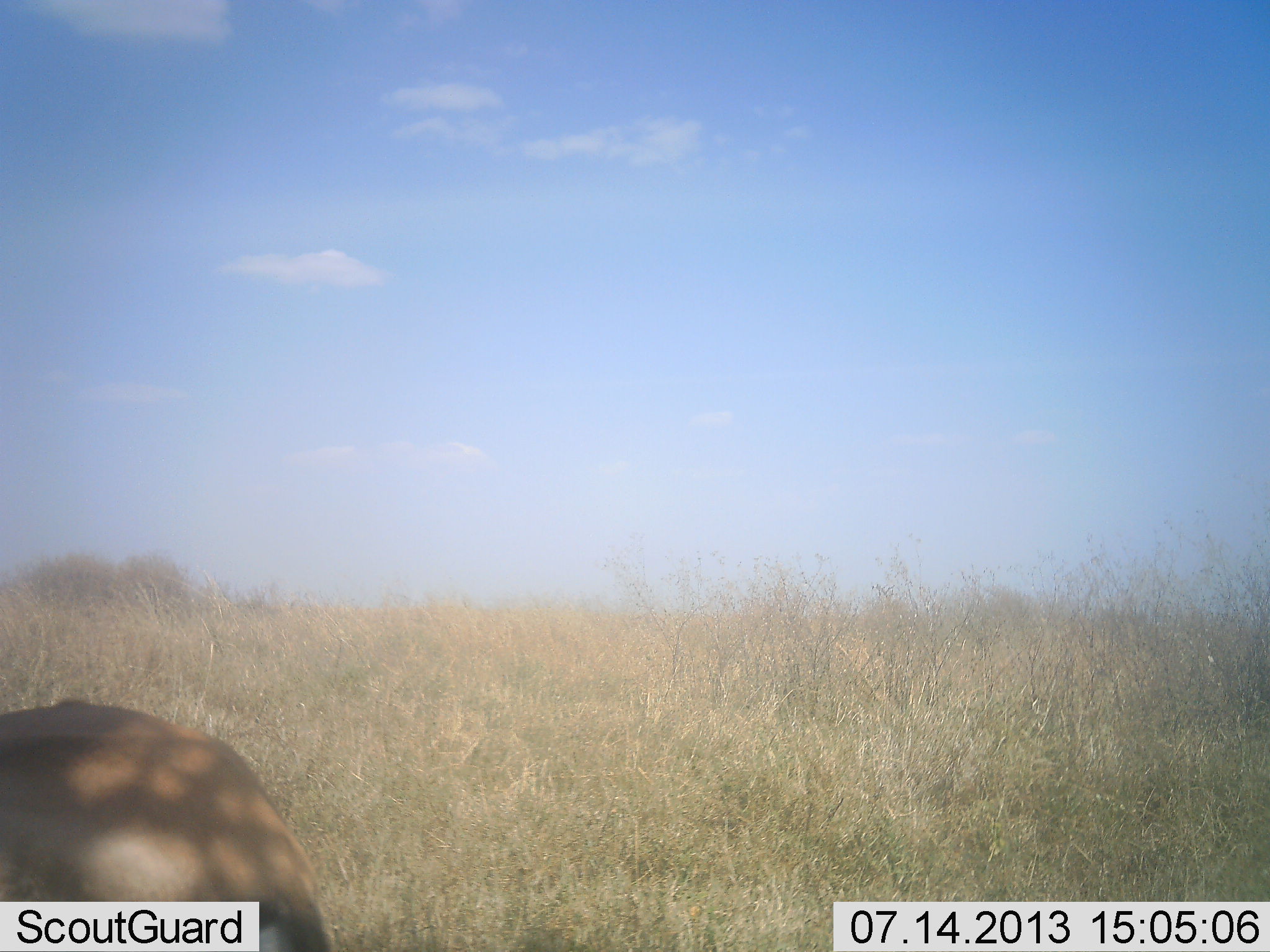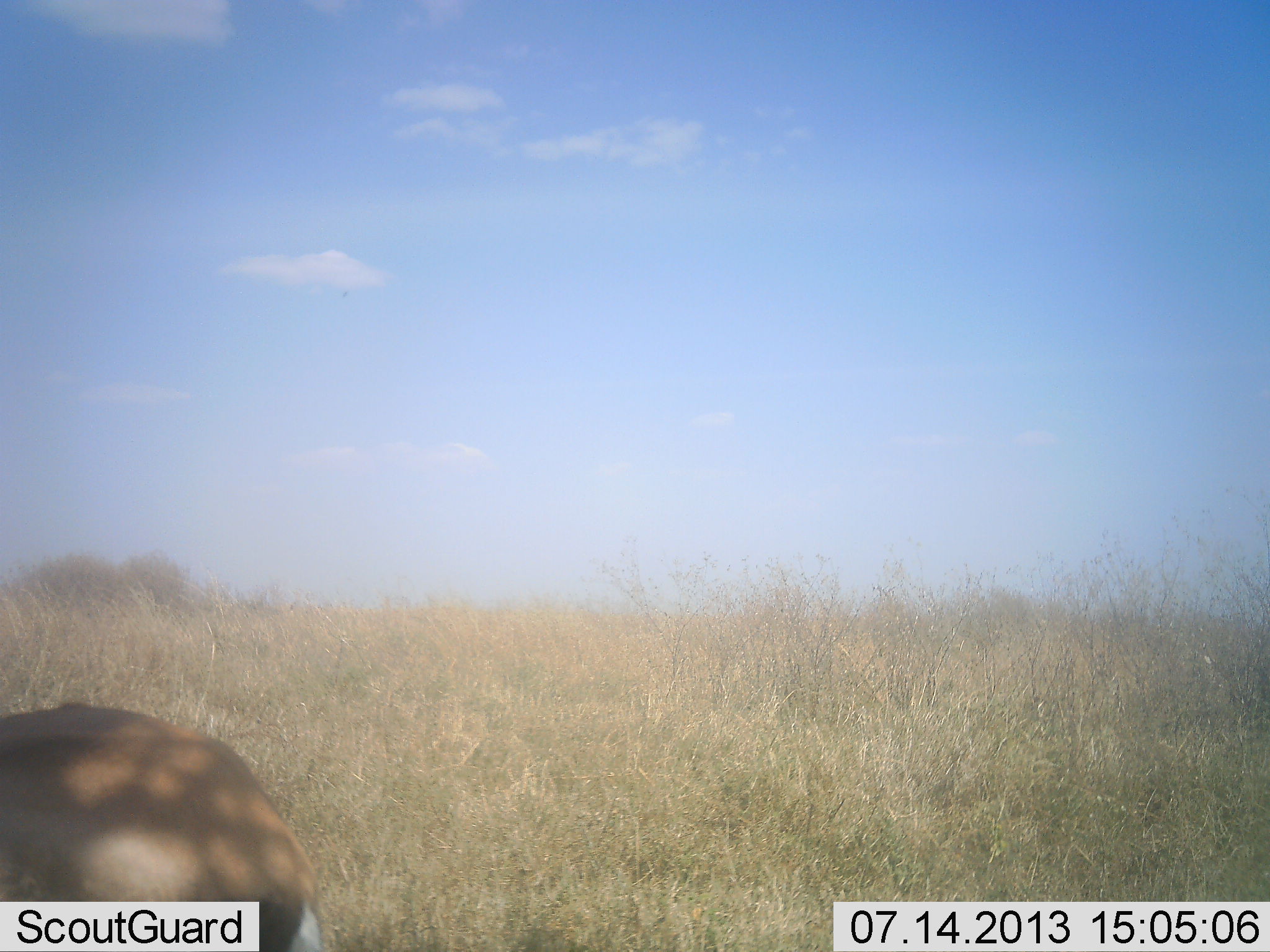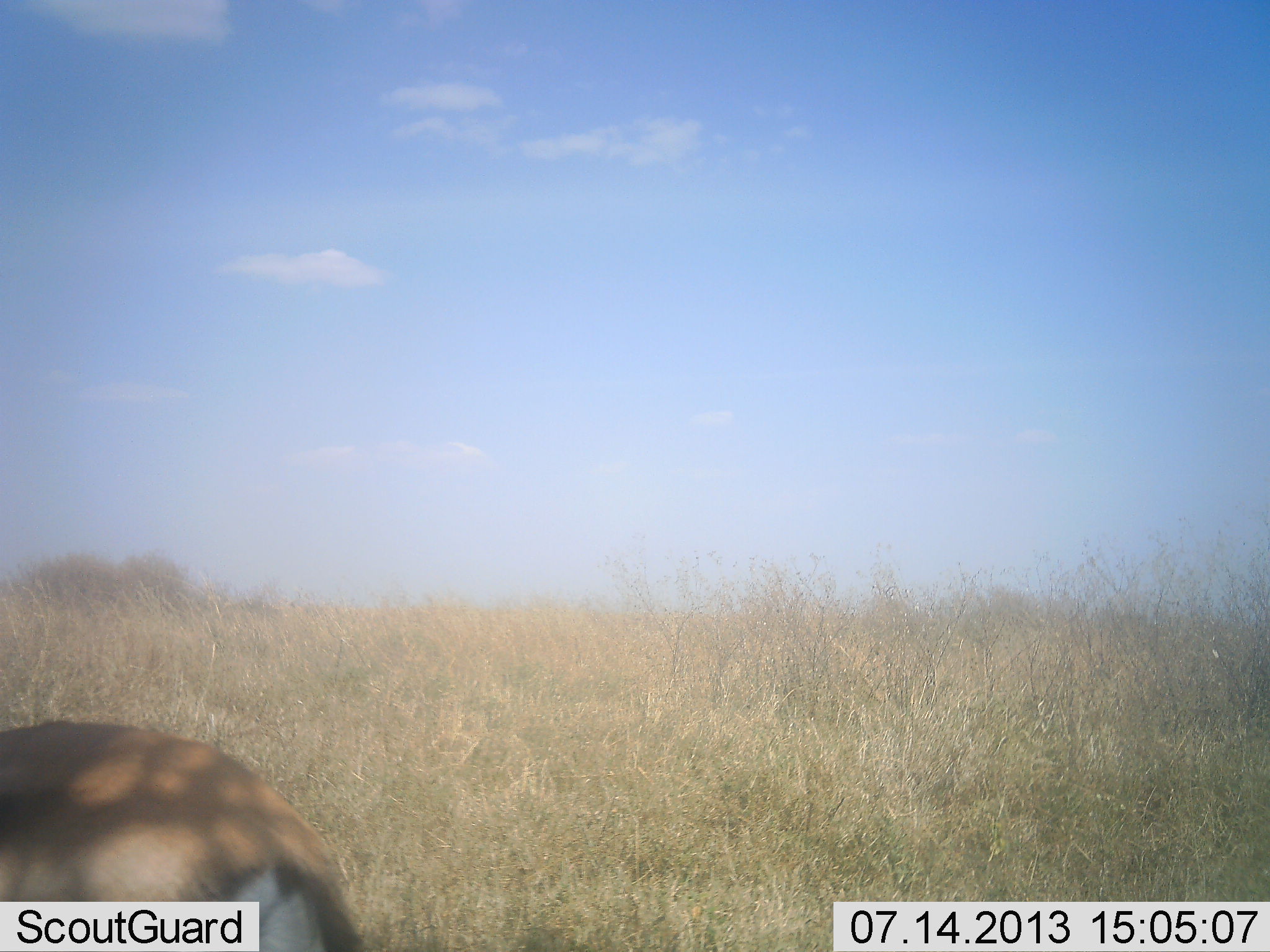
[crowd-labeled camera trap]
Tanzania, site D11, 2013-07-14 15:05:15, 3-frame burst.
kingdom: Animalia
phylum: Chordata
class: Mammalia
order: Artiodactyla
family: Bovidae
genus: Eudorcas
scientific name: Eudorcas thomsonii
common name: thomson's gazelle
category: gazellethomsons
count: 1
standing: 78%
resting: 6%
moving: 11%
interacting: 0%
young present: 0%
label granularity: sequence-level